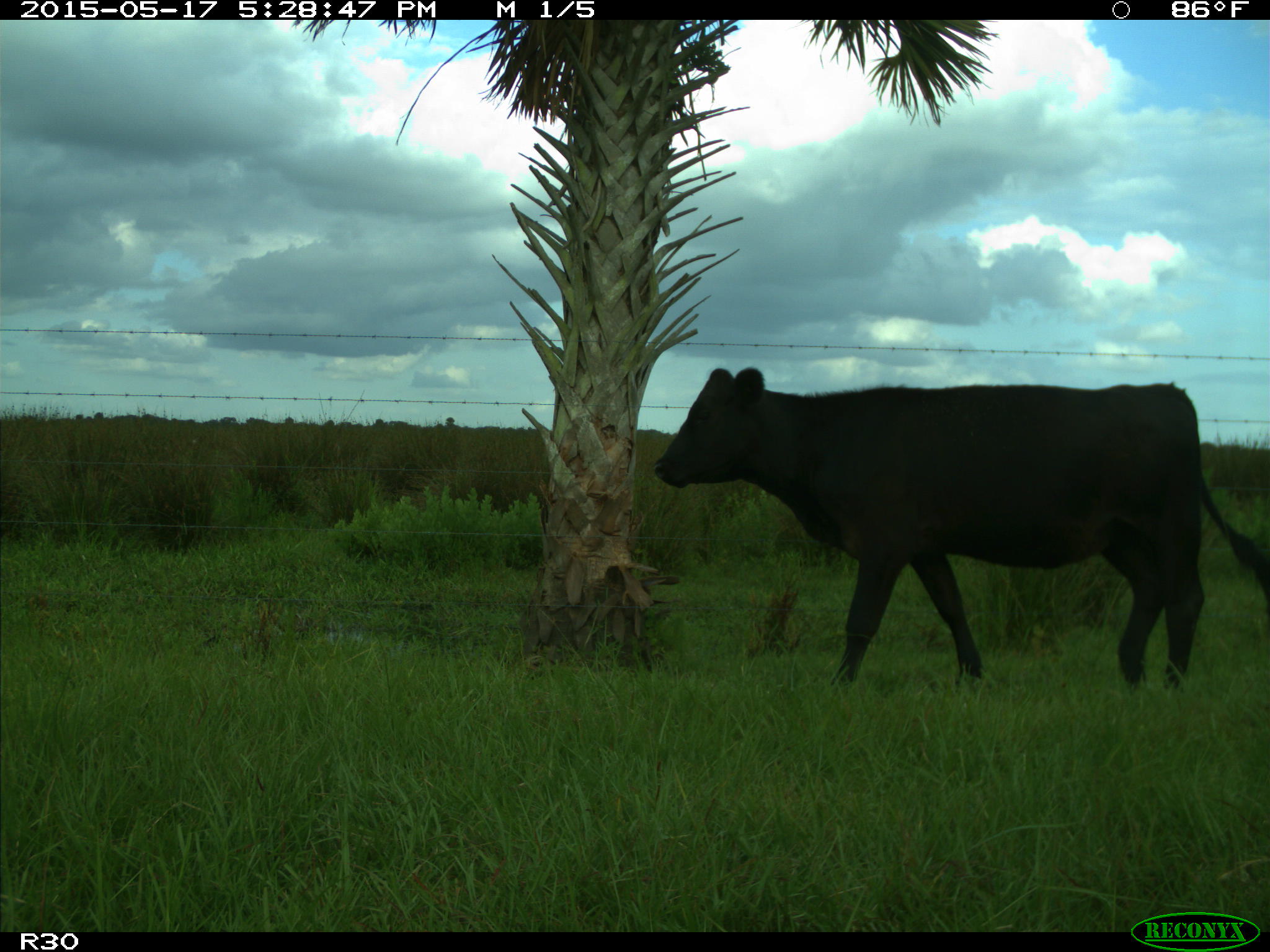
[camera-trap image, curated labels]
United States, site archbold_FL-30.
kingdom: Animalia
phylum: Chordata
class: Mammalia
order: Artiodactyla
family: Bovidae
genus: Bos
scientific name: Bos taurus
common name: domestic cow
Bos taurus (domestic cow).